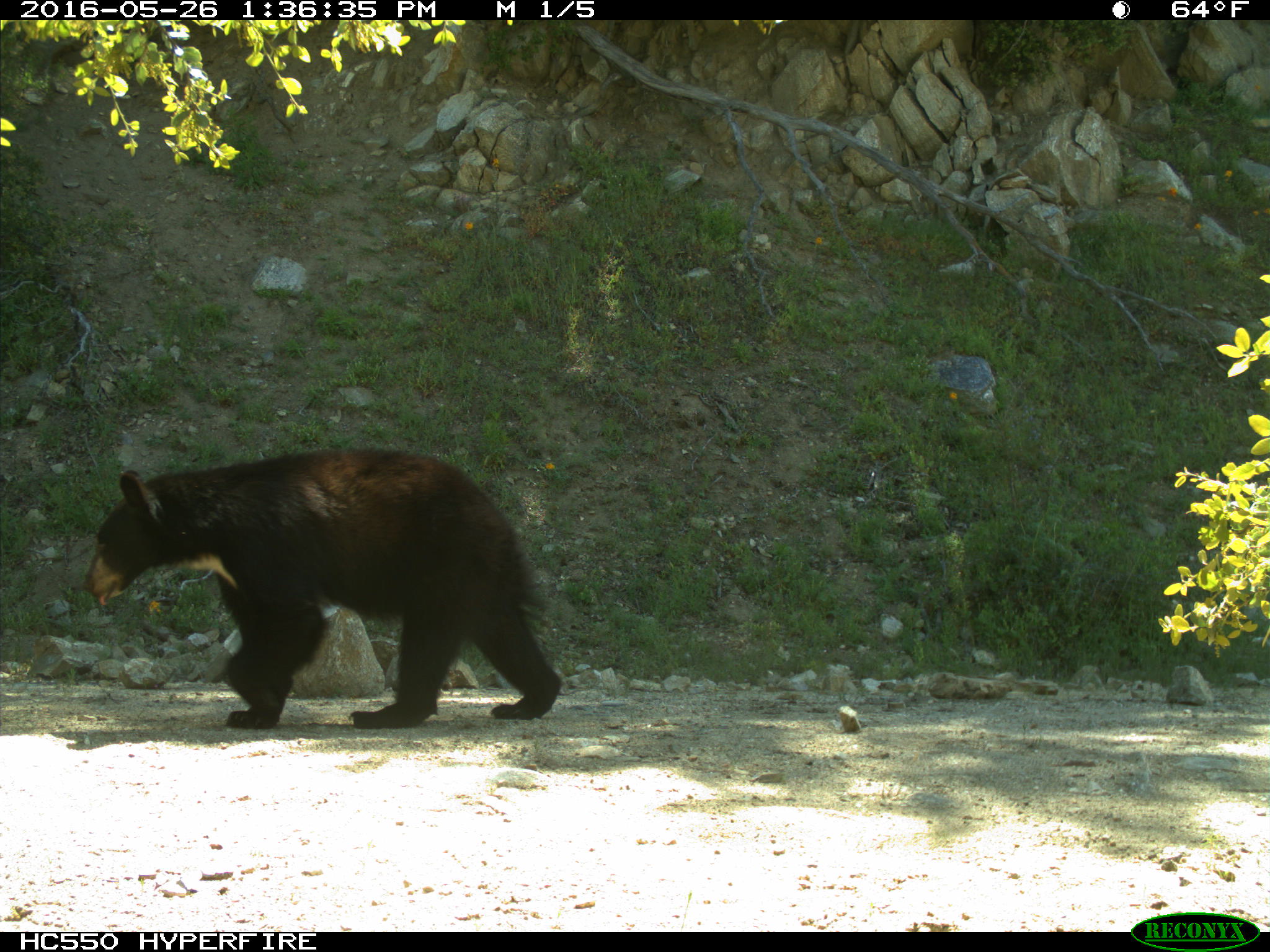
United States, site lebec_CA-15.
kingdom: Animalia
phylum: Chordata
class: Mammalia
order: Carnivora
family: Ursidae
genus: Ursus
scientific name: Ursus americanus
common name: american black bear